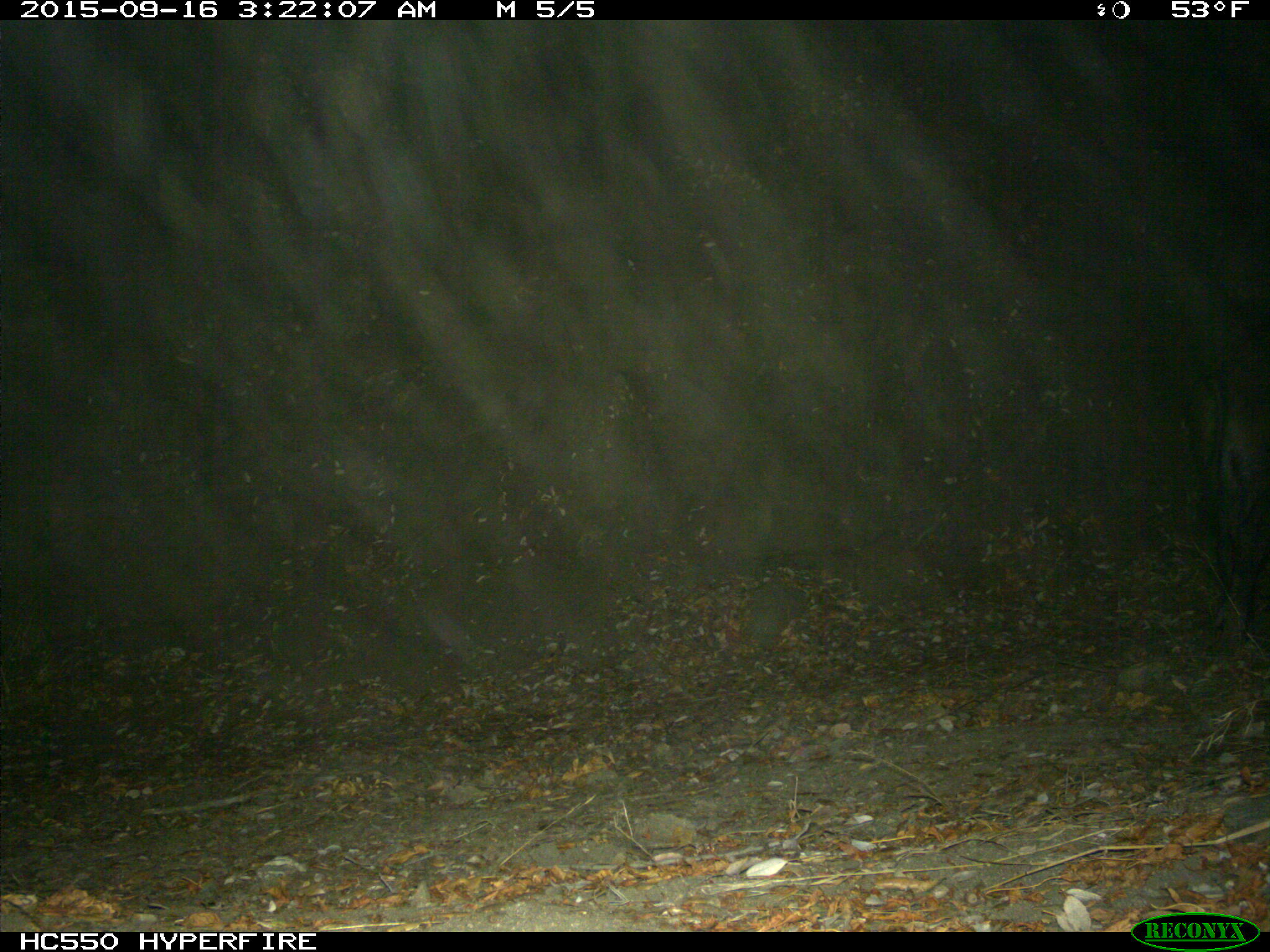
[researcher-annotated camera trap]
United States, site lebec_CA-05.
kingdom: Animalia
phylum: Chordata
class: Mammalia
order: Artiodactyla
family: Suidae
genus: Sus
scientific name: Sus scrofa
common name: wild boar